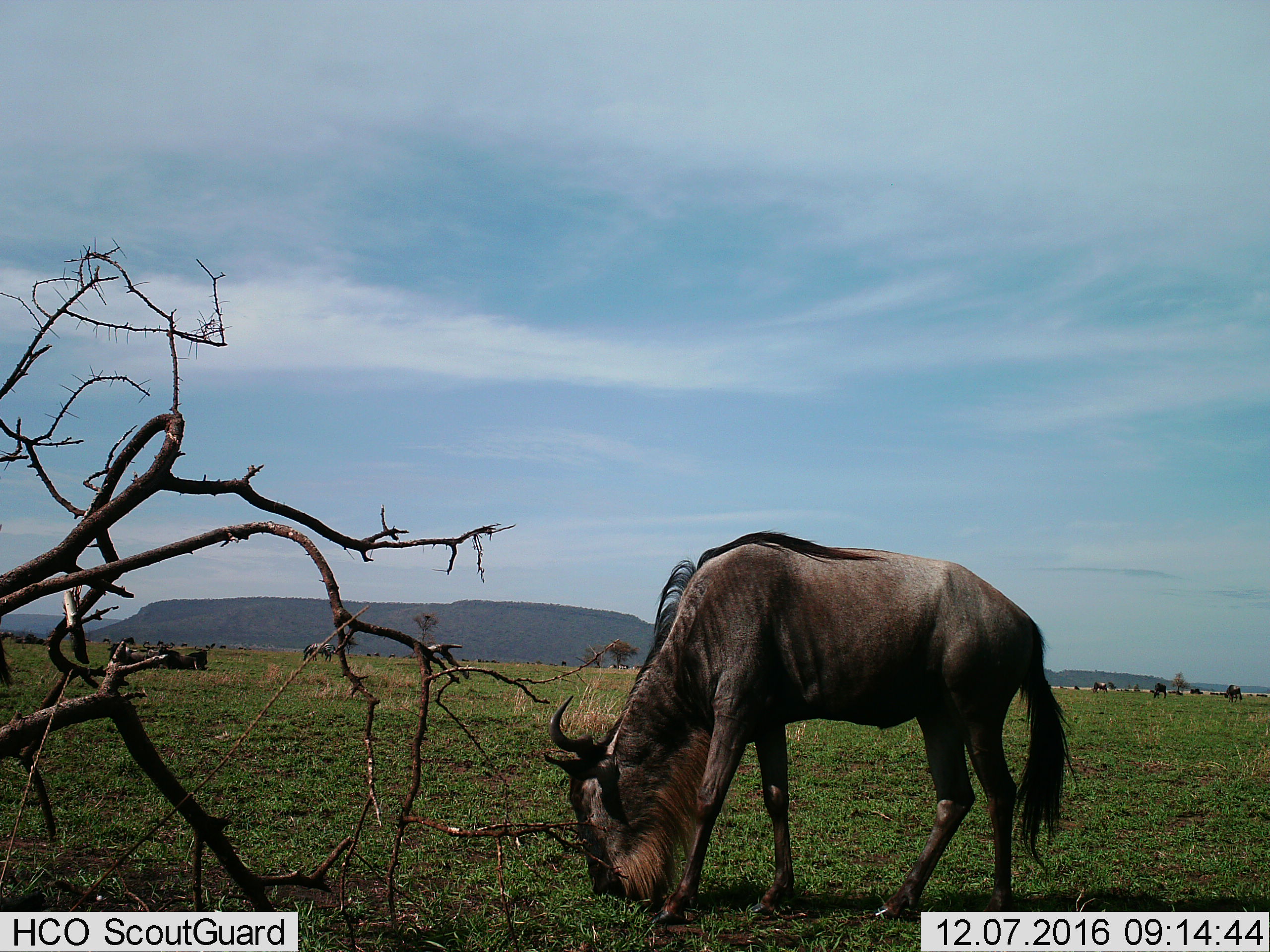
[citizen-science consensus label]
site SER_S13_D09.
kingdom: Animalia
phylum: Chordata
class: Mammalia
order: Artiodactyla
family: Bovidae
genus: Connochaetes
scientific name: Connochaetes taurinus taurinus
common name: blue wildebeest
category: wildebeestblue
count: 11-50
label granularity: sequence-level